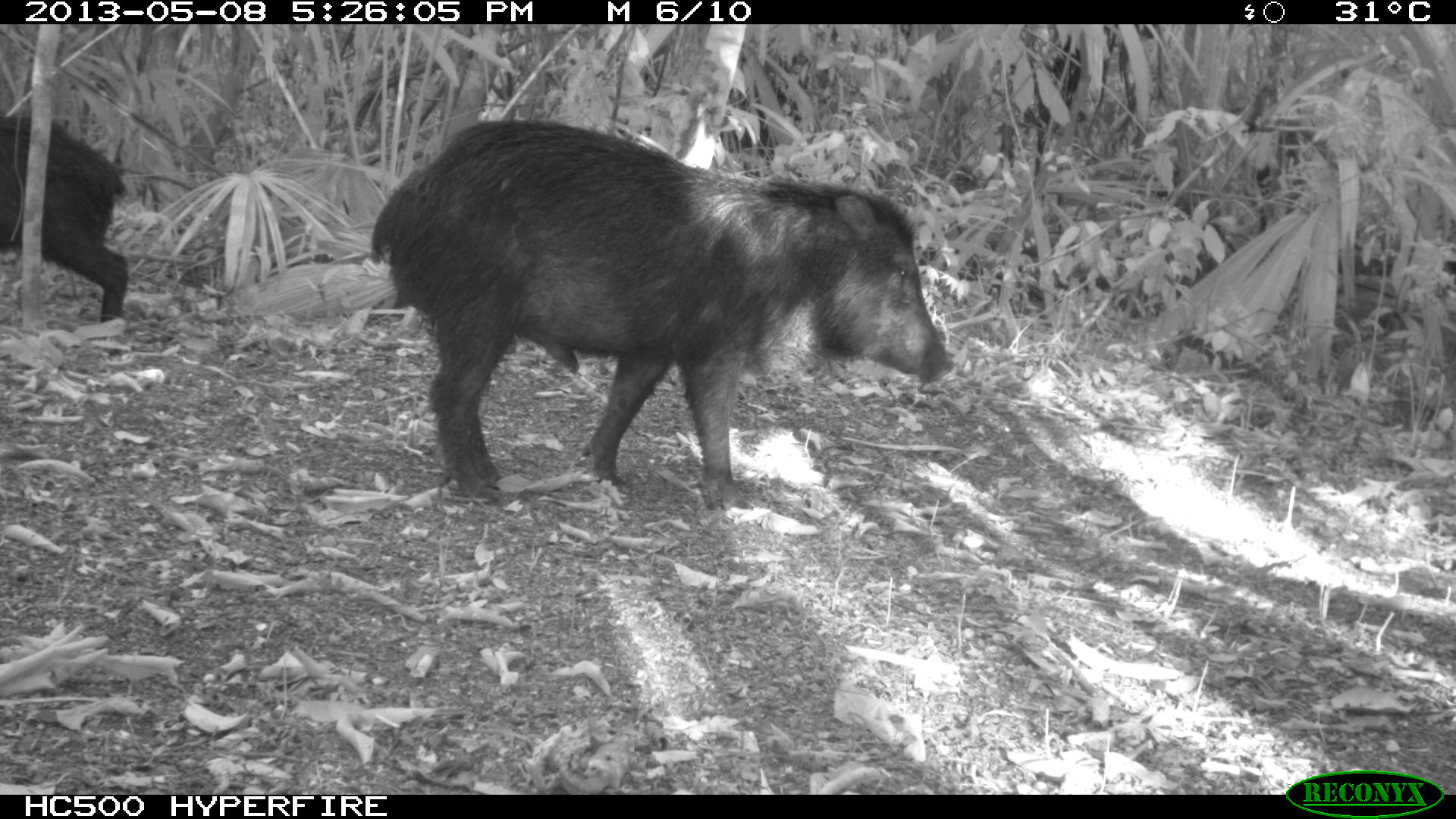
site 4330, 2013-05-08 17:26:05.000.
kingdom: Animalia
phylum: Chordata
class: Mammalia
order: Artiodactyla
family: Tayassuidae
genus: Tayassu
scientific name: Tayassu pecari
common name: white-lipped peccary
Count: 2.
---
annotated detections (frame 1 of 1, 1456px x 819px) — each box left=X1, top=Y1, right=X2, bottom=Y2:
tayassu pecari: left=367, top=116, right=952, bottom=510; left=0, top=115, right=130, bottom=321